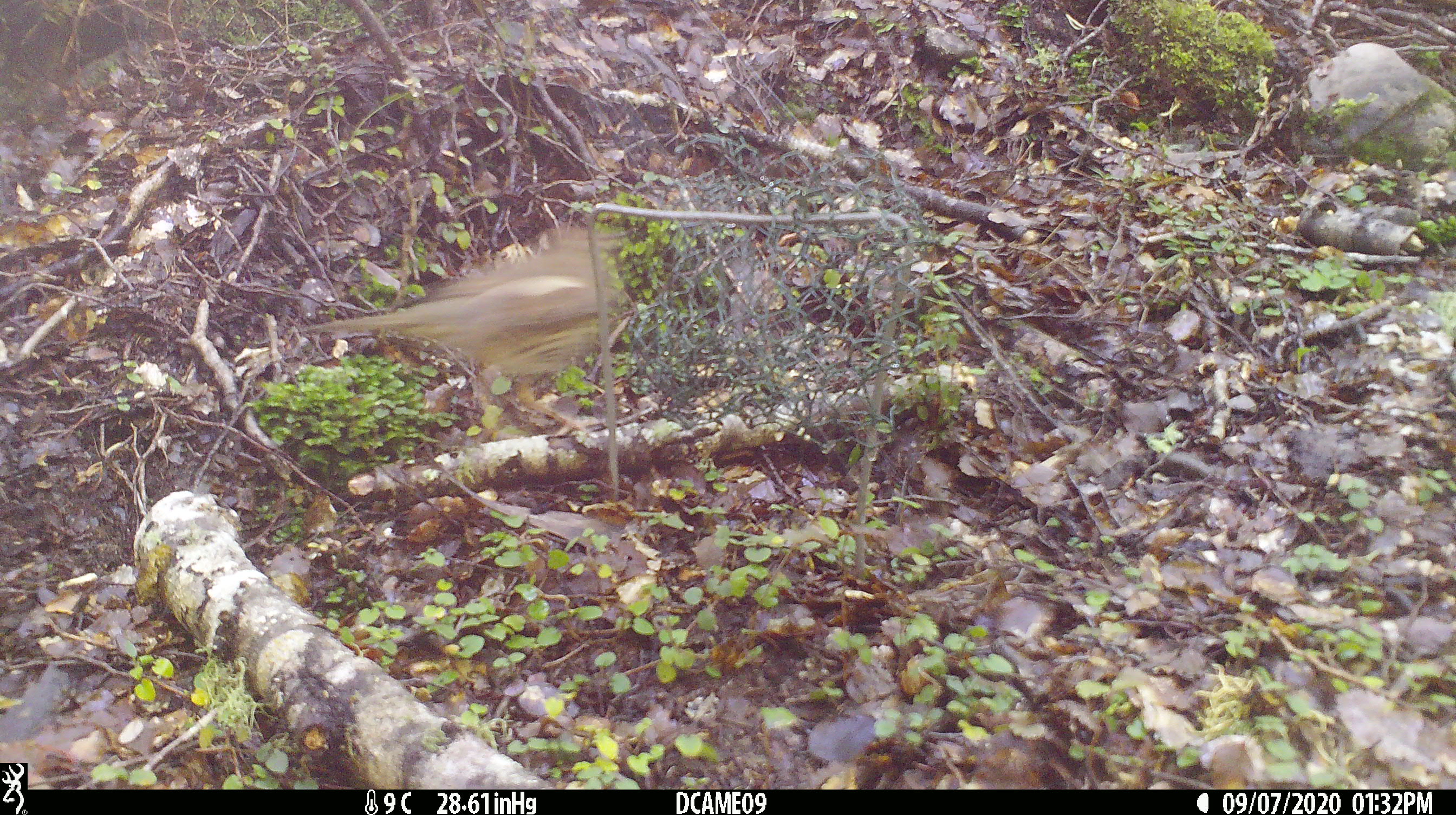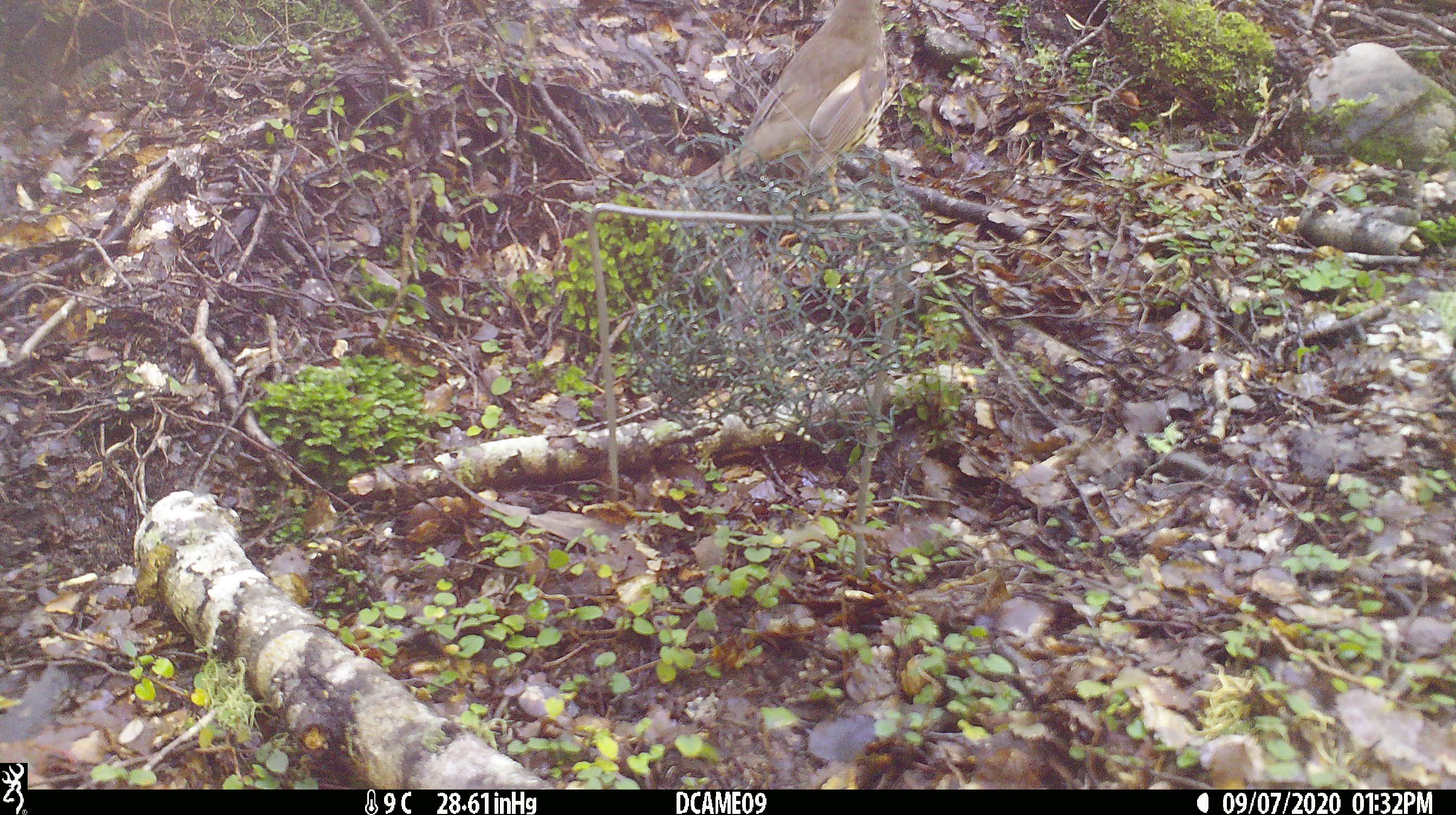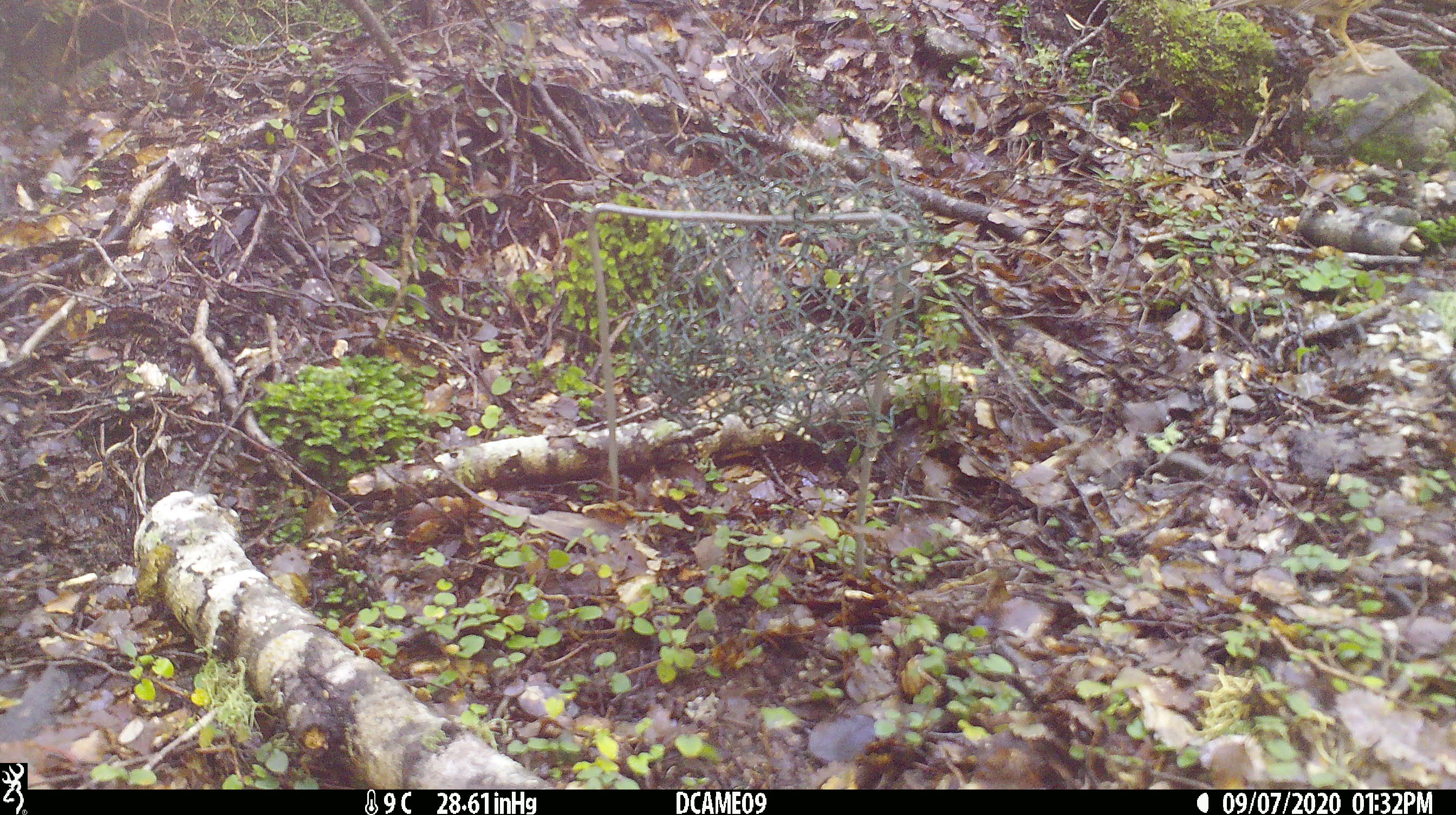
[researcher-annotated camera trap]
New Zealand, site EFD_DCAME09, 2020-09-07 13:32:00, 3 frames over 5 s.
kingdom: Animalia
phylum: Chordata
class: Aves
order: Passeriformes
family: Turdidae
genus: Turdus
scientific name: Turdus philomelos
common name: song thrush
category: thrush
Thrush (song thrush) (Turdus philomelos).